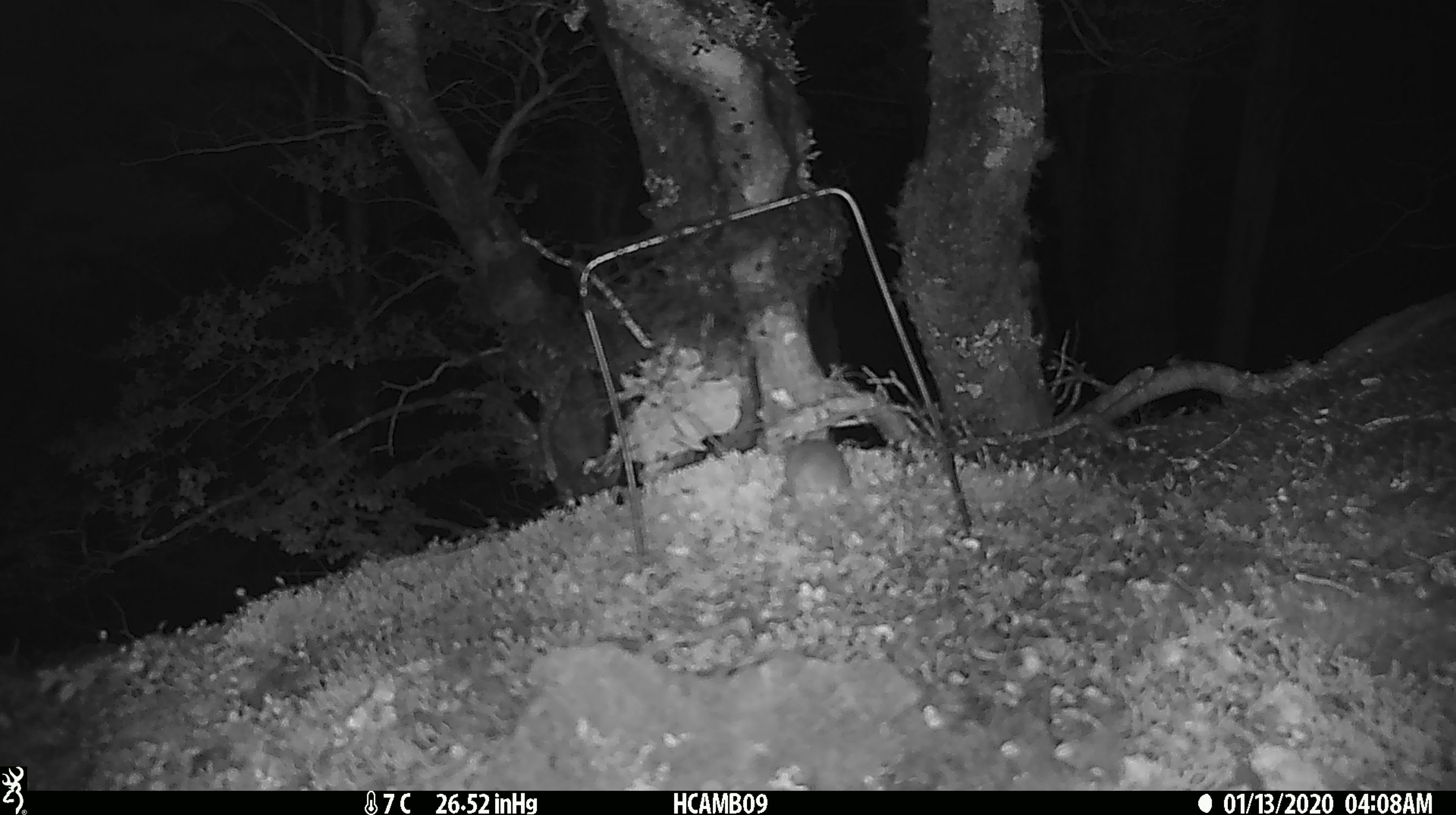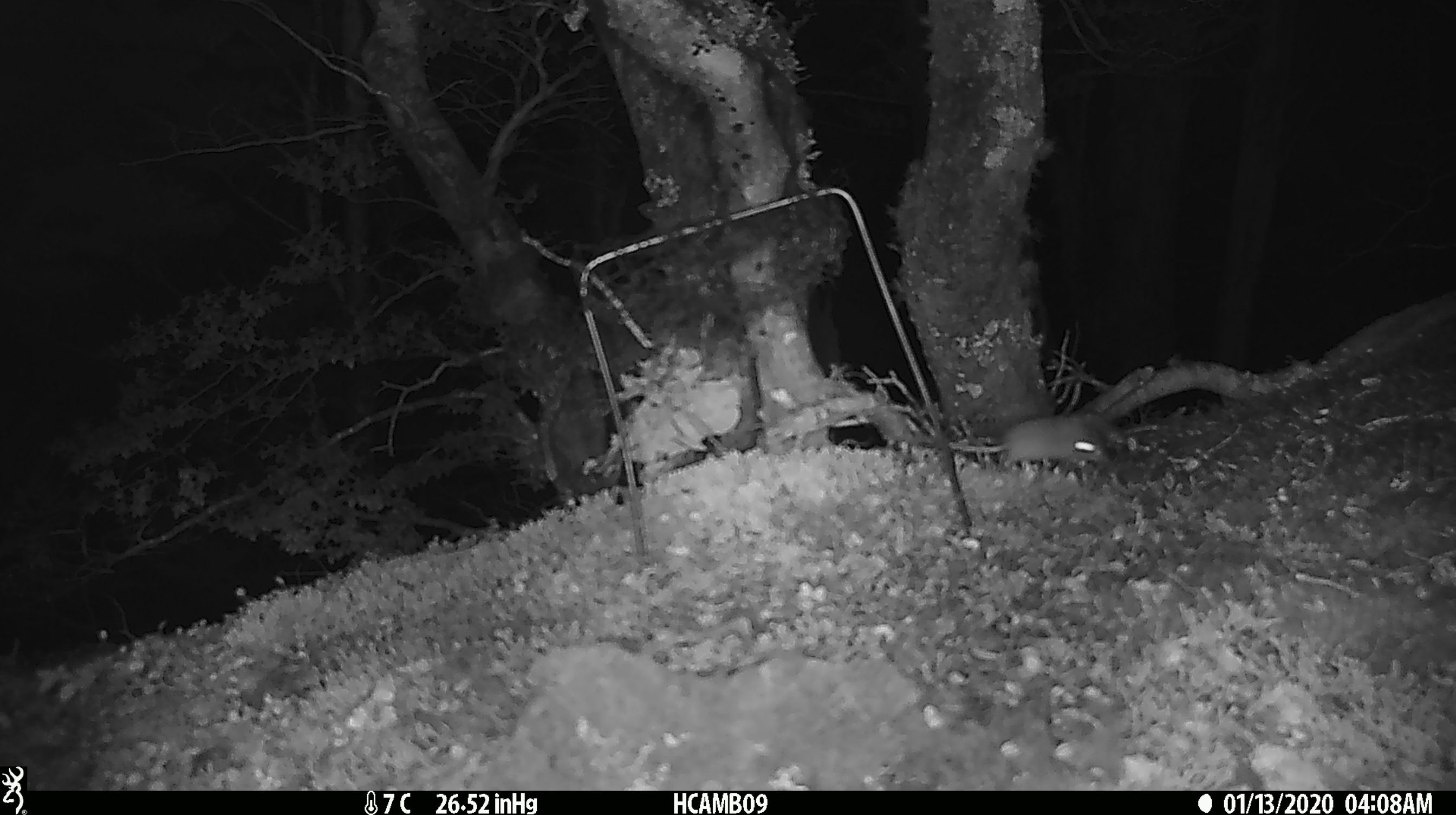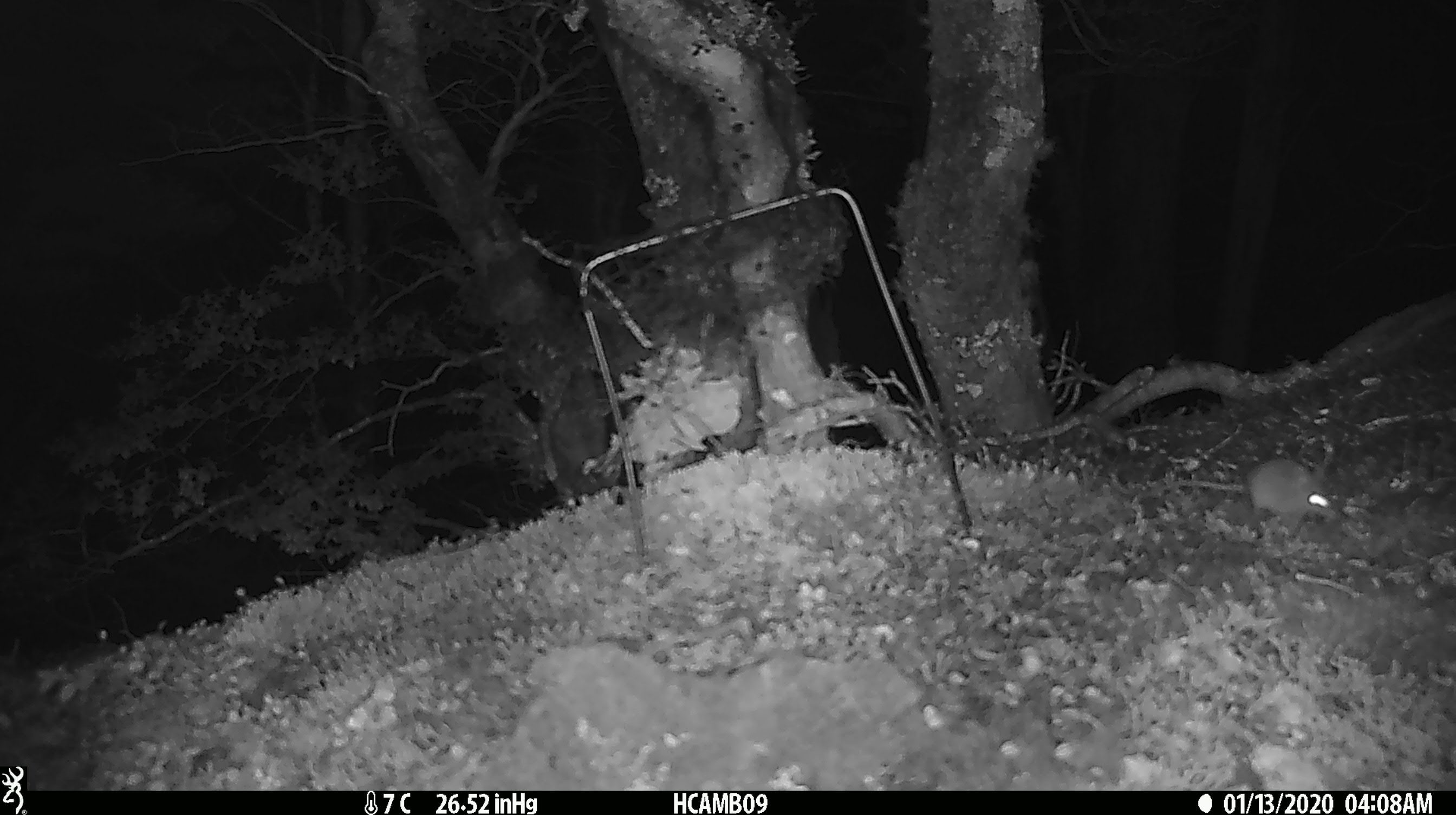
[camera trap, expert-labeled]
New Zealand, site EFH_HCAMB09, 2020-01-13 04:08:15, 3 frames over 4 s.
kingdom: Animalia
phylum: Chordata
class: Mammalia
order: Rodentia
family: Muridae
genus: Mus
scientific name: Mus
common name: mouse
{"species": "mouse (Mus)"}